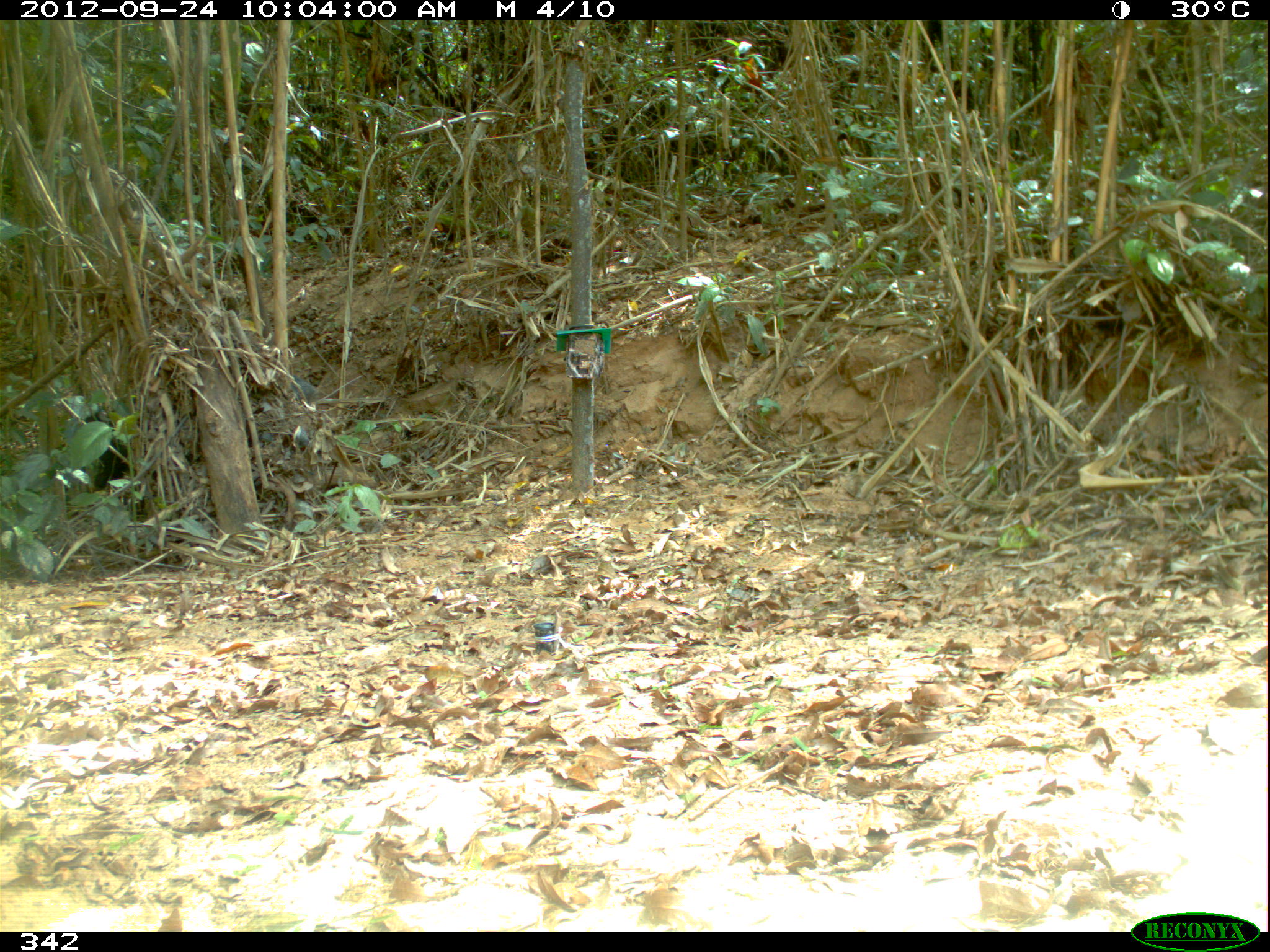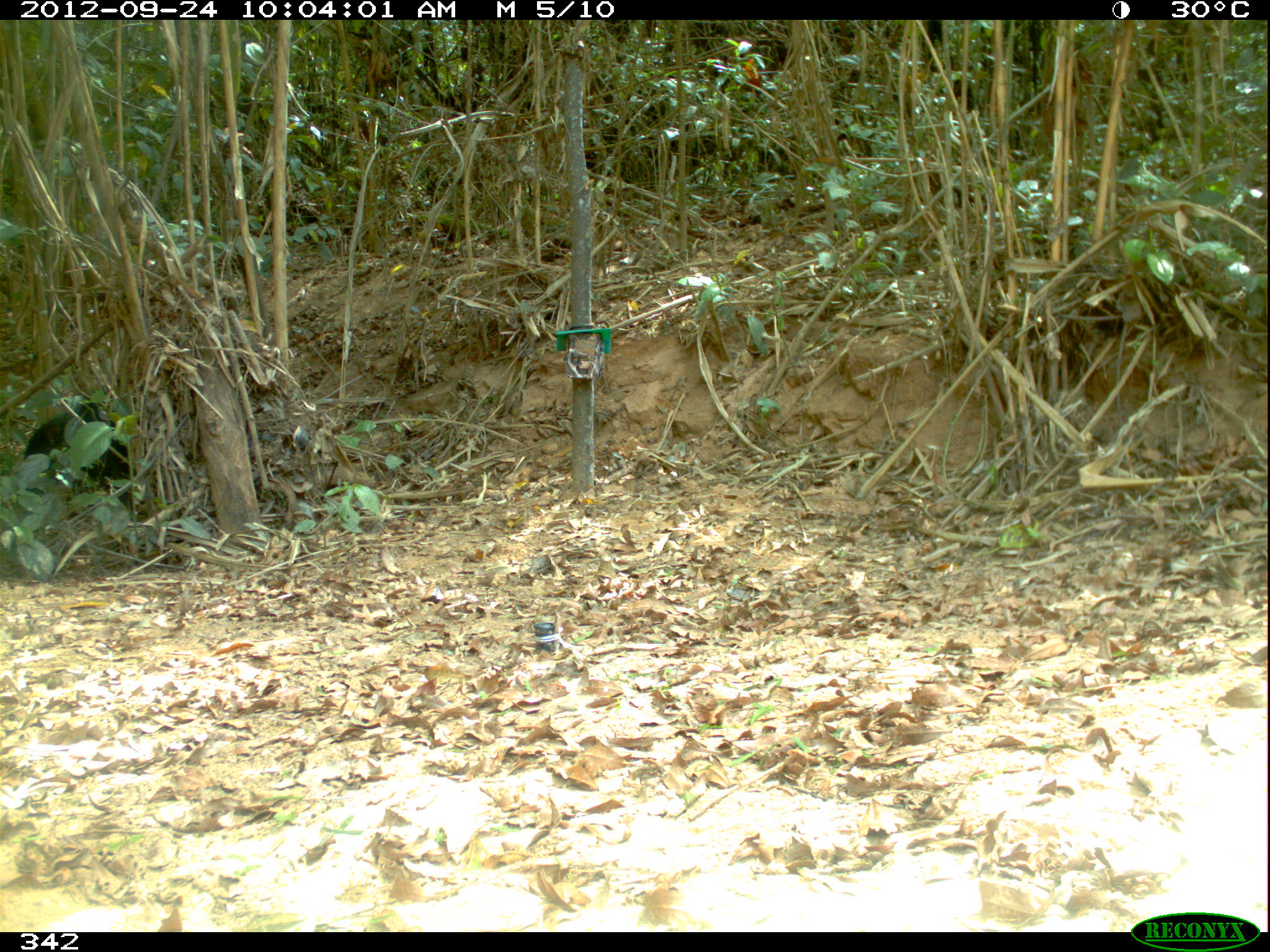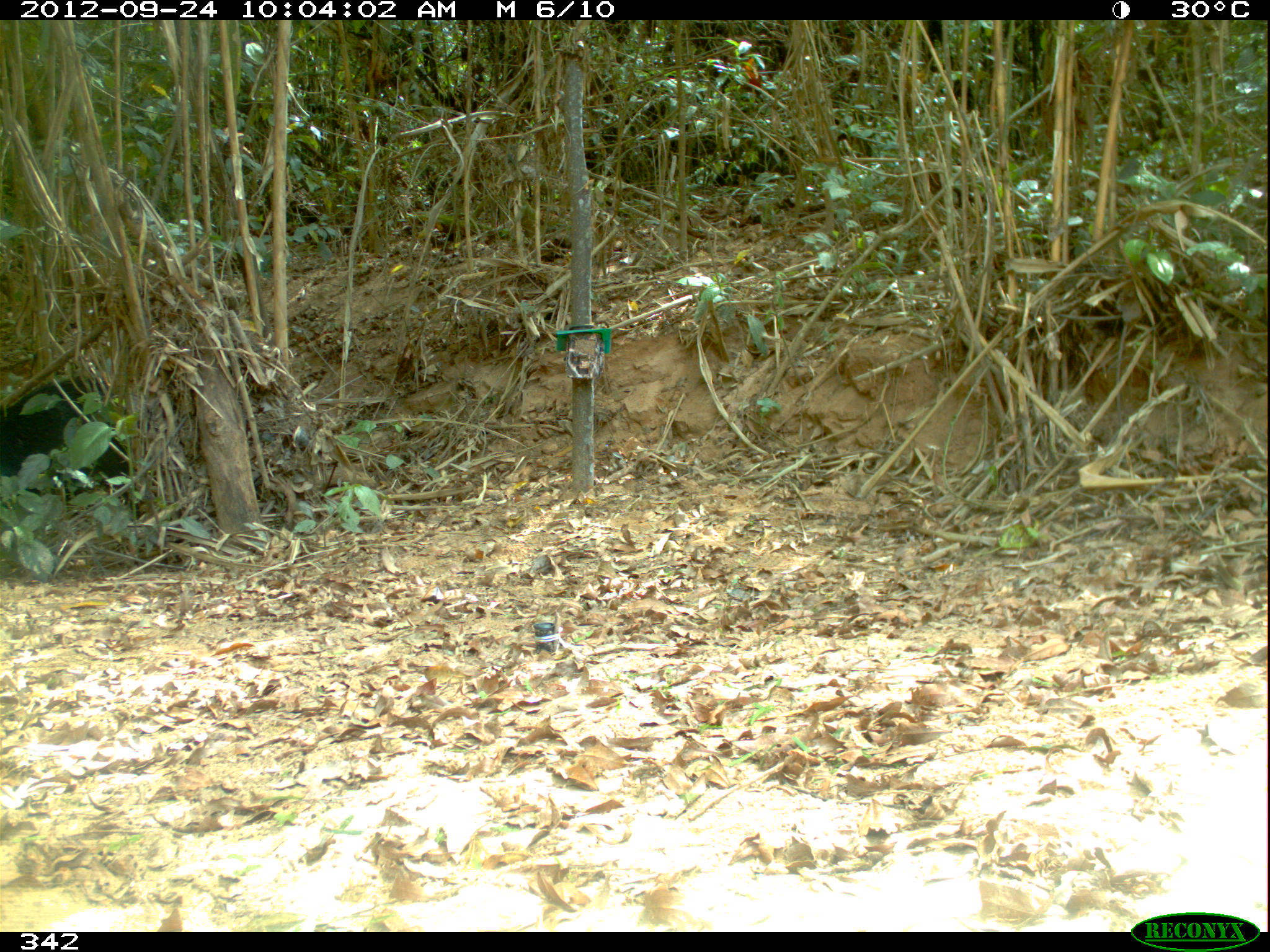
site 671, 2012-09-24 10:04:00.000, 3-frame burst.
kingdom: Animalia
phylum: Chordata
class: Mammalia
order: Artiodactyla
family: Tayassuidae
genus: Tayassu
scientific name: Tayassu pecari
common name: white-lipped peccary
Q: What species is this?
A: Tayassu pecari (white-lipped peccary).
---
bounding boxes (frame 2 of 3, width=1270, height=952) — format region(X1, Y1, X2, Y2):
tayassu pecari: region(19, 391, 155, 498)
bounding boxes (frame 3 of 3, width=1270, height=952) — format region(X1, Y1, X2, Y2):
tayassu pecari: region(0, 376, 141, 516)